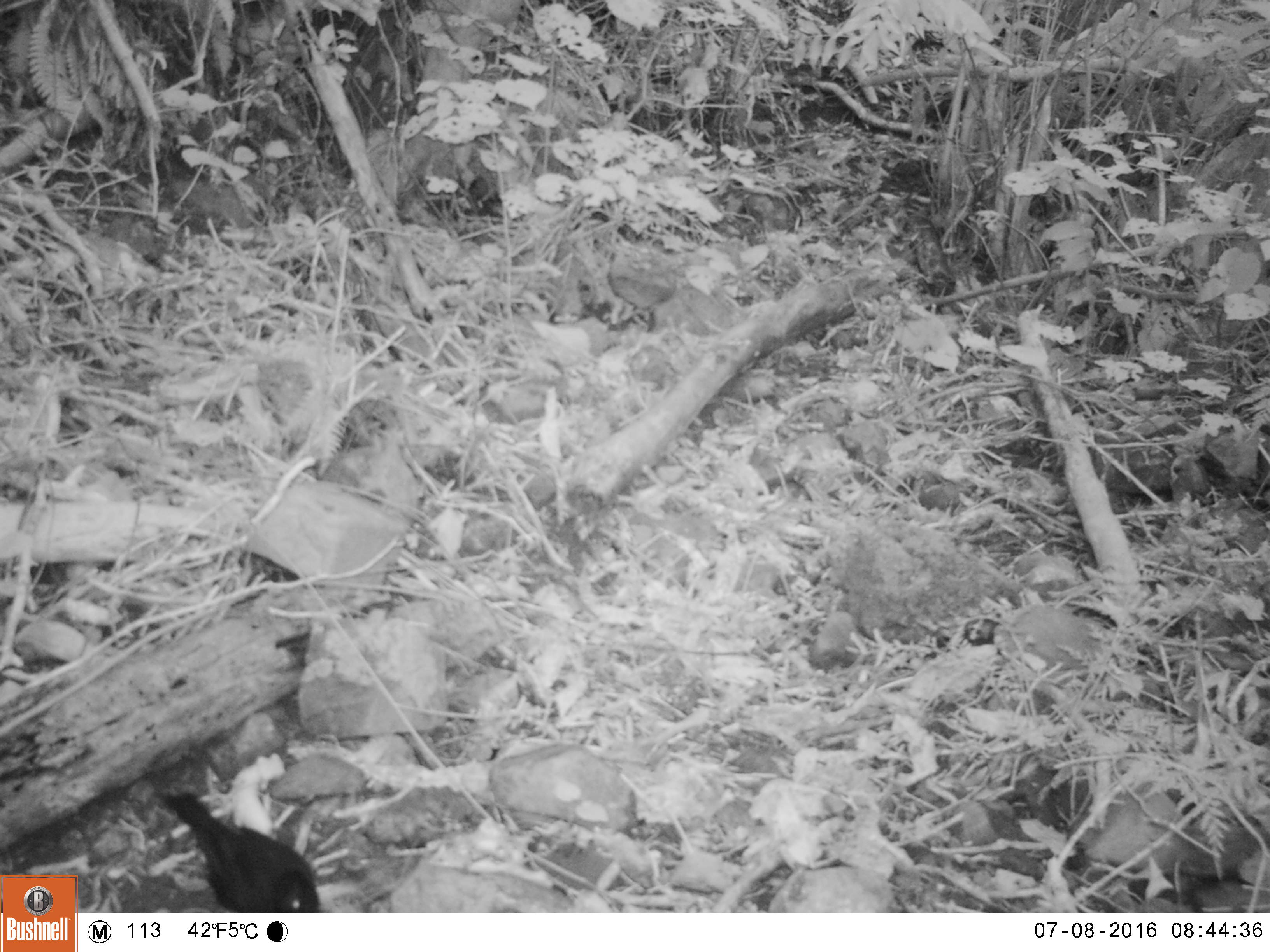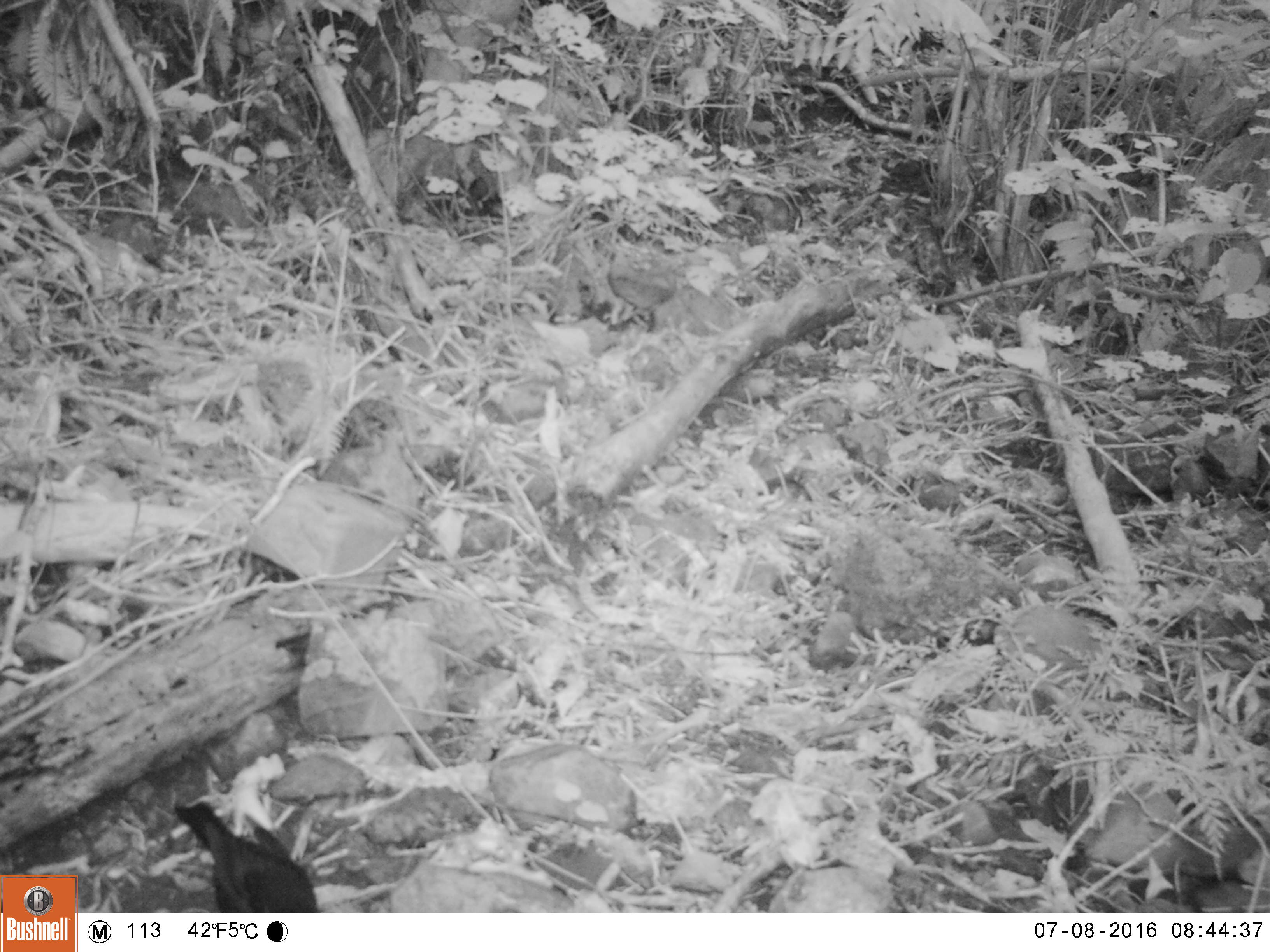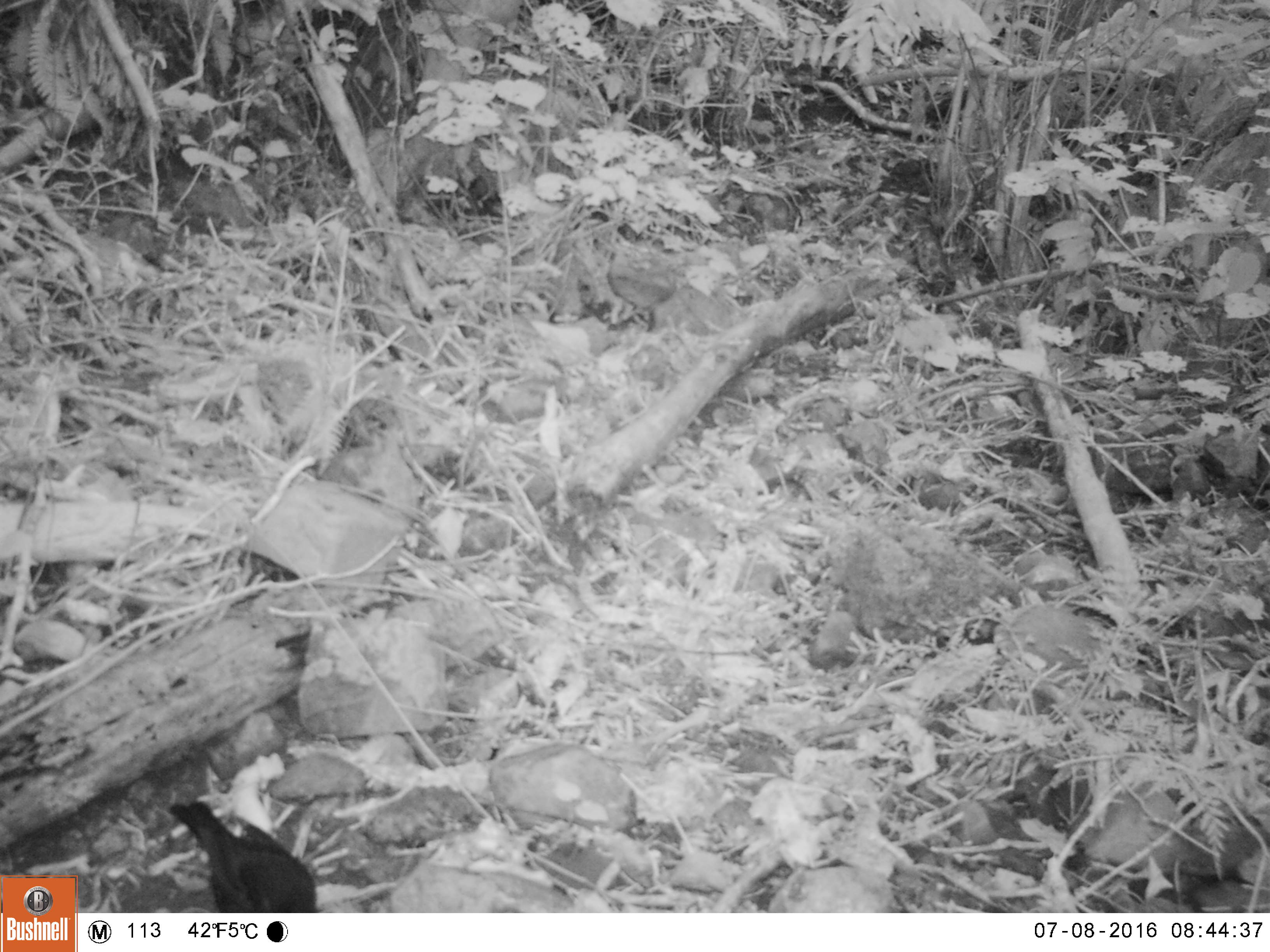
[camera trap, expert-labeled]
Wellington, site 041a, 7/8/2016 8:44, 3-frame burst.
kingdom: Animalia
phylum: Chordata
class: Aves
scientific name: Aves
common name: bird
Bird (Aves).